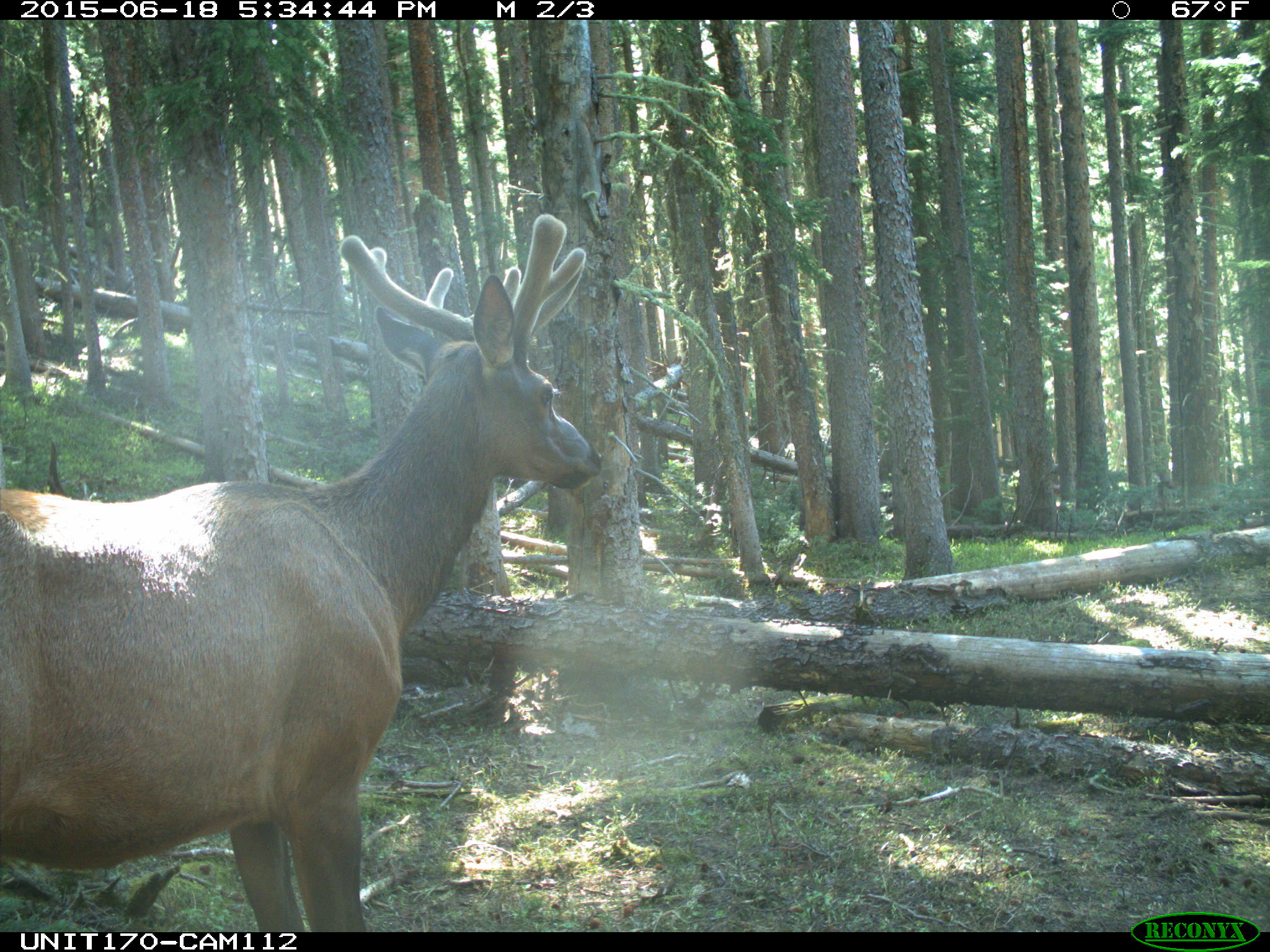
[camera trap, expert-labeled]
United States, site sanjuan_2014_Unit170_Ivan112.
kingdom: Animalia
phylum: Chordata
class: Mammalia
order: Artiodactyla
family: Cervidae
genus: Cervus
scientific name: Cervus elaphus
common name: red deer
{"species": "Cervus elaphus (red deer)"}